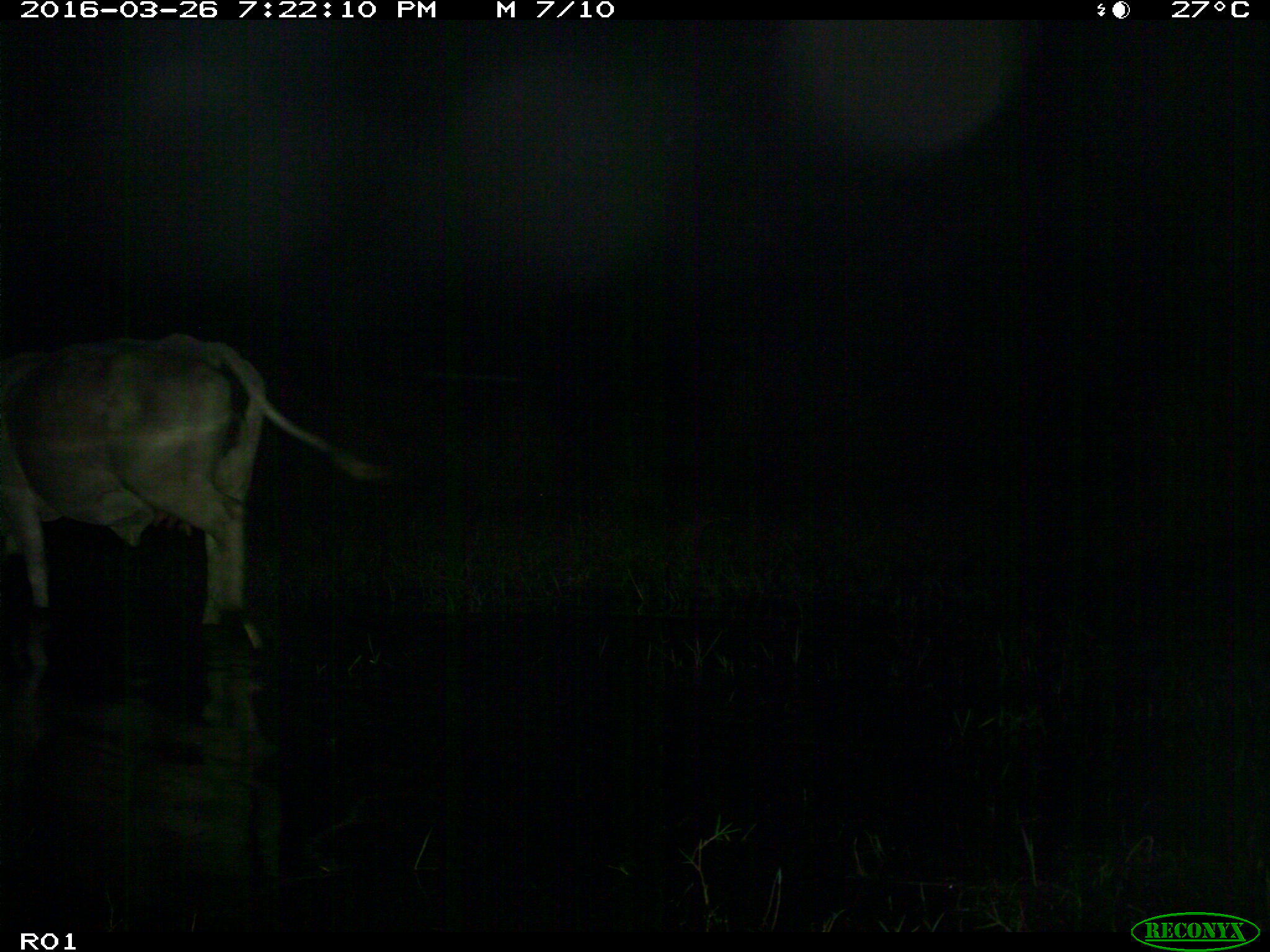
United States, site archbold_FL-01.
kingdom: Animalia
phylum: Chordata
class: Mammalia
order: Artiodactyla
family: Bovidae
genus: Bos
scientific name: Bos taurus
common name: domestic cow